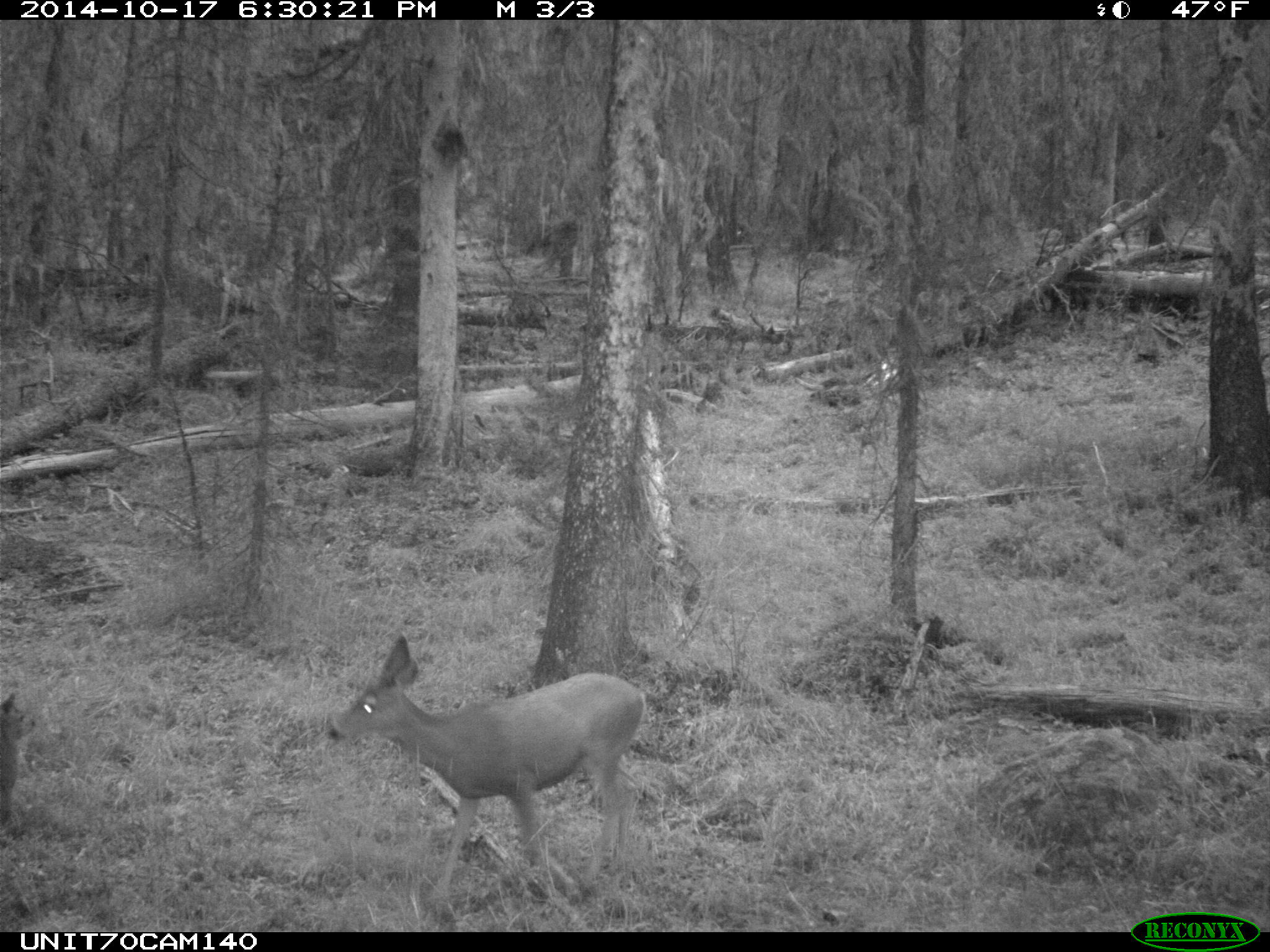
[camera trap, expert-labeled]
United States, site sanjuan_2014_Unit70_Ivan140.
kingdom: Animalia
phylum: Chordata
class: Mammalia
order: Artiodactyla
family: Cervidae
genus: Odocoileus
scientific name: Odocoileus hemionus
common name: mule deer